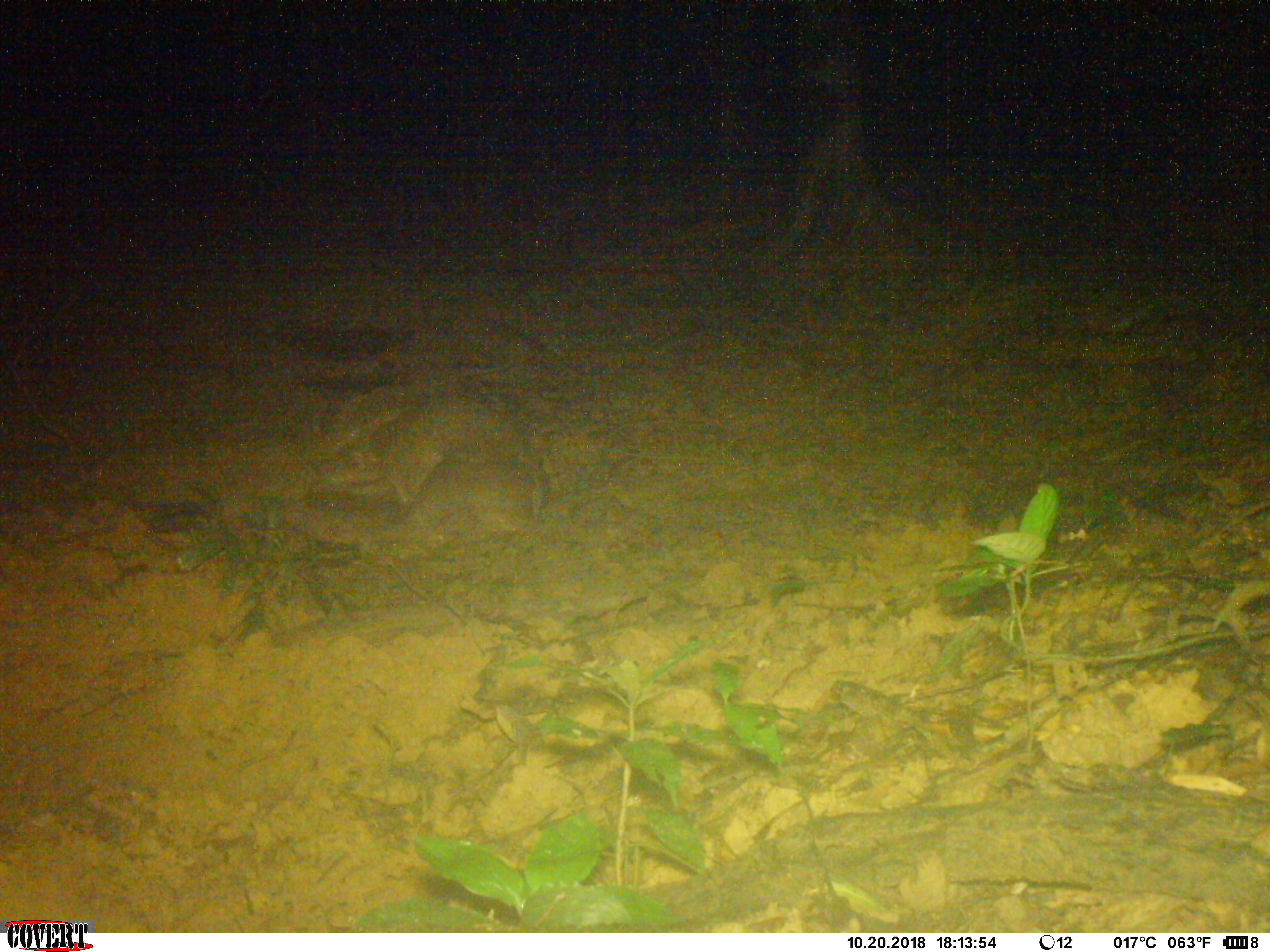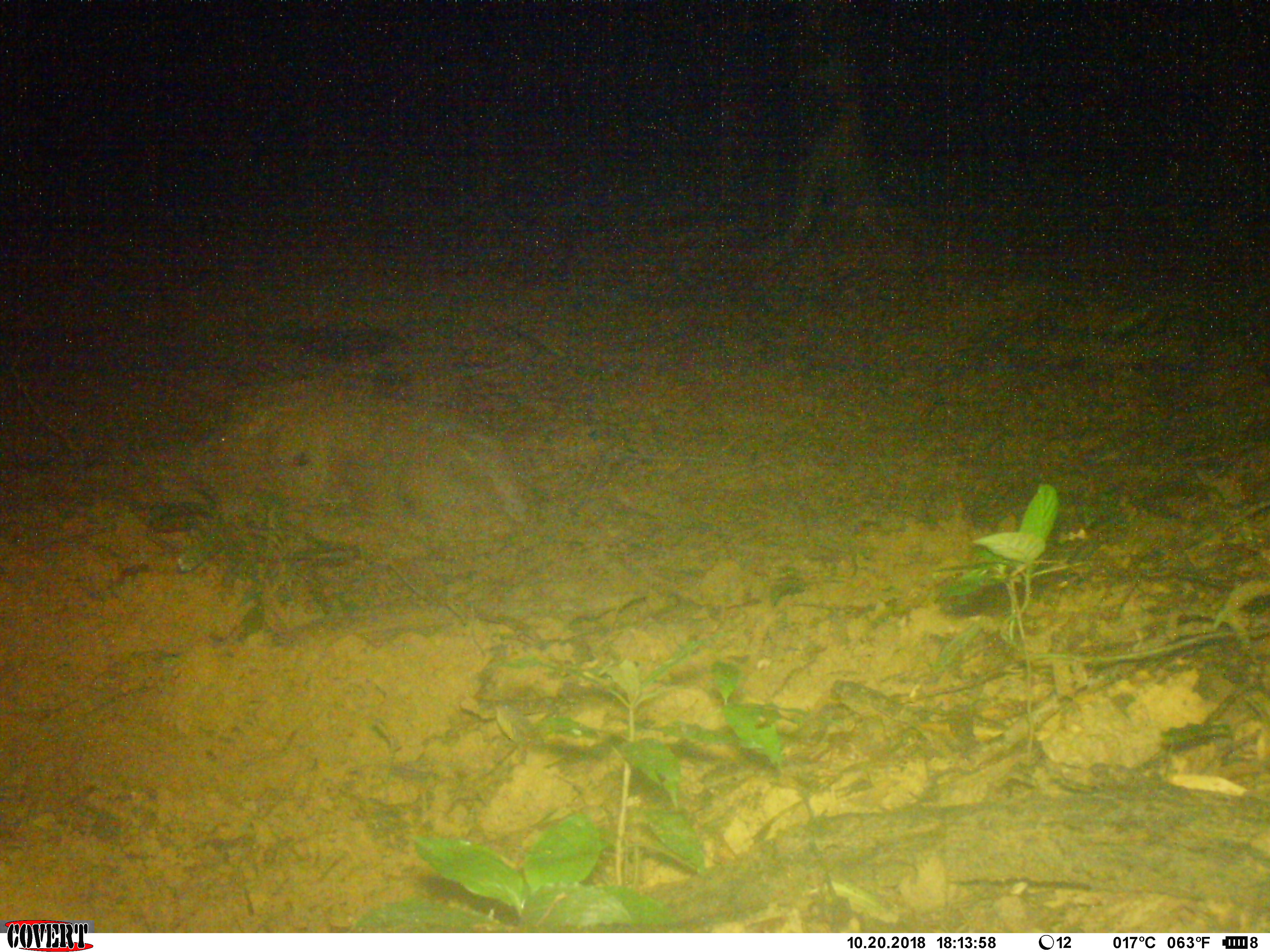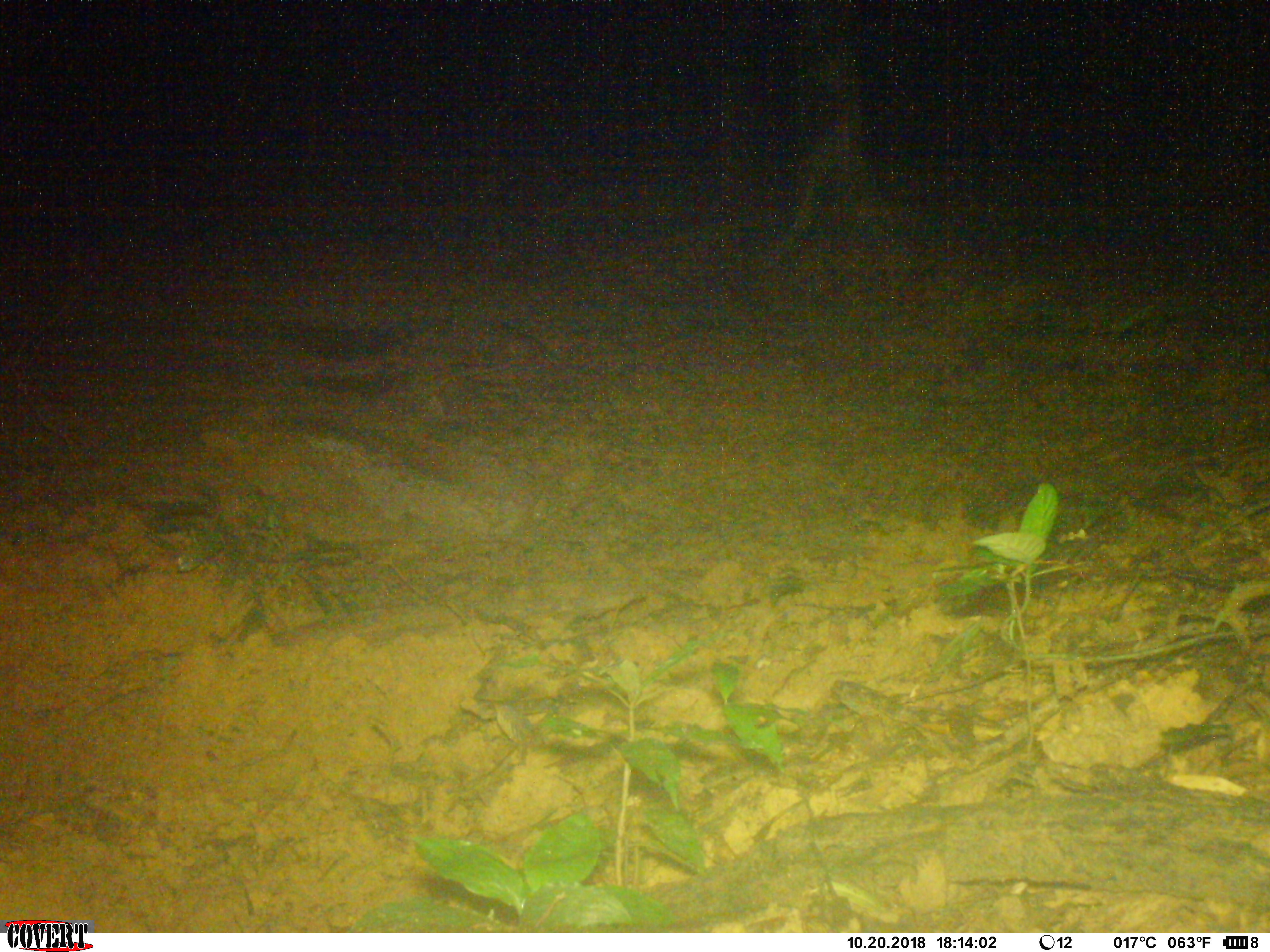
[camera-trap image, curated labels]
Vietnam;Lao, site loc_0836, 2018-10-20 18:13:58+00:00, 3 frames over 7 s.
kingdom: Animalia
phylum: Chordata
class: Mammalia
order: Artiodactyla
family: Suidae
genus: Sus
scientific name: Sus scrofa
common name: eurasian wild pig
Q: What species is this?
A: Eurasian wild pig (Sus scrofa).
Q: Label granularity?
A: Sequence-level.